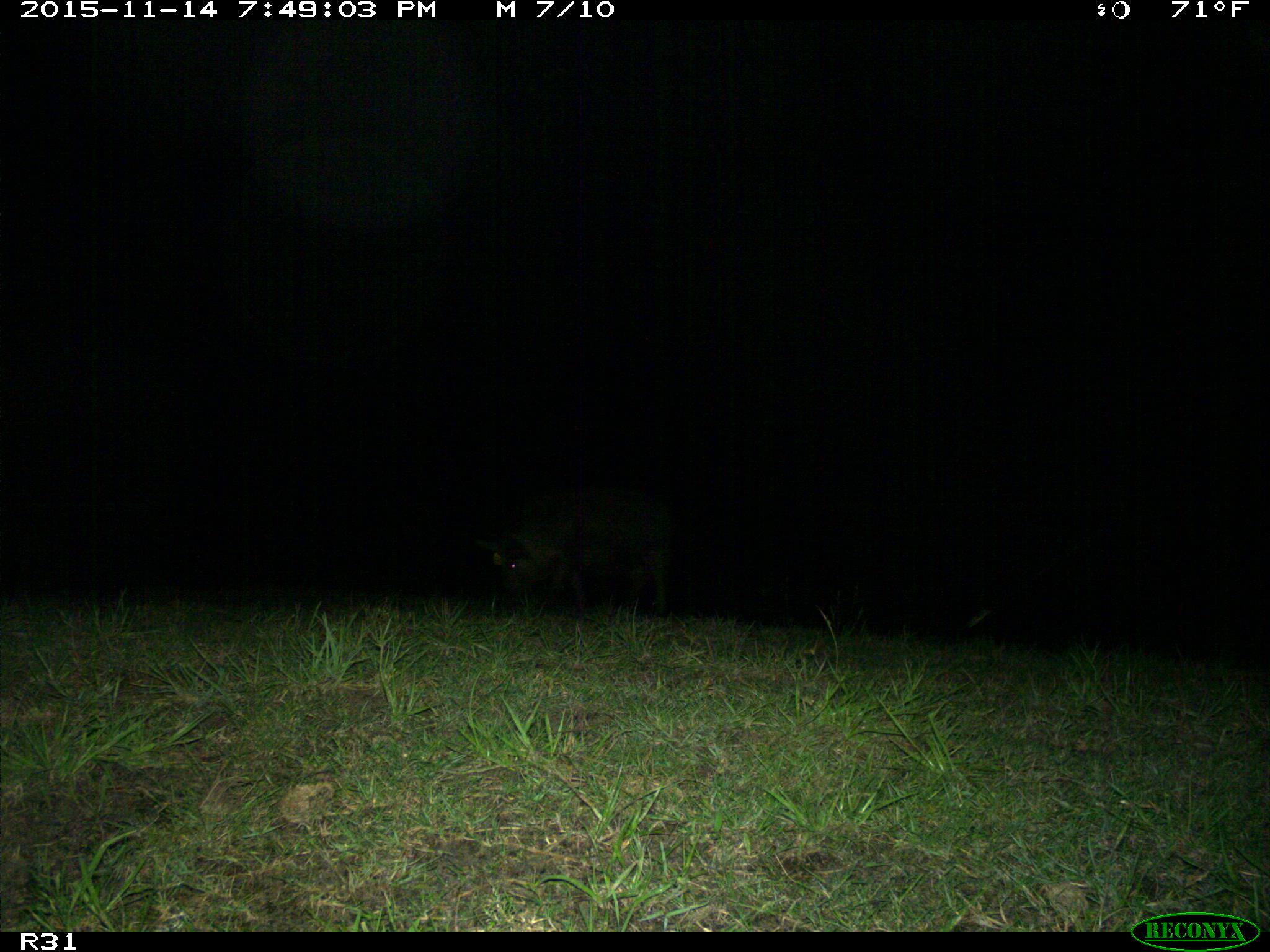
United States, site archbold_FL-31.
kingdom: Animalia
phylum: Chordata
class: Mammalia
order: Artiodactyla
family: Suidae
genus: Sus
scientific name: Sus scrofa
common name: wild boar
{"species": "Sus scrofa (wild boar)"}